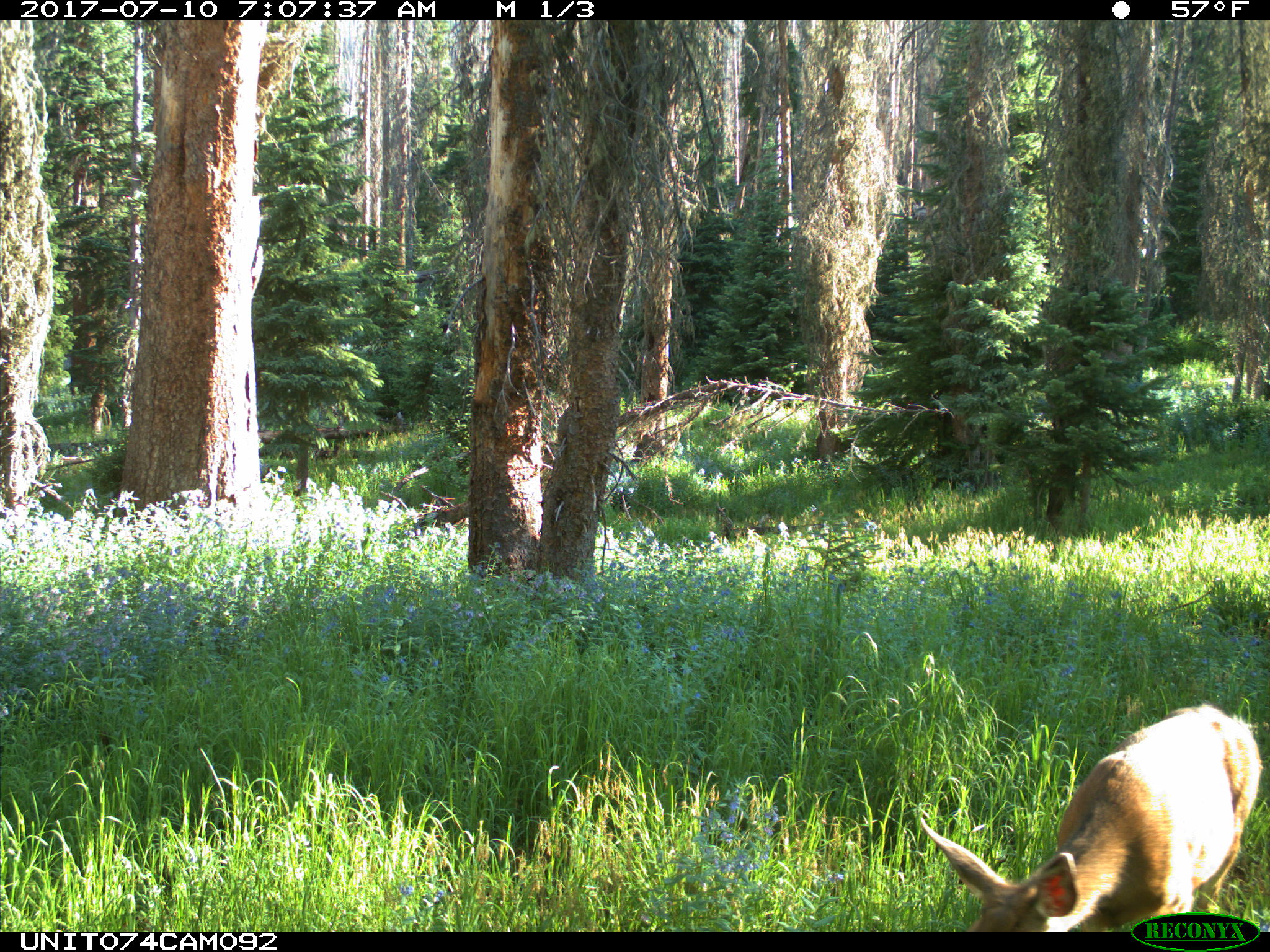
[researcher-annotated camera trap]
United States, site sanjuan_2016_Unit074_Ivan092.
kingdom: Animalia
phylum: Chordata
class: Mammalia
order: Artiodactyla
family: Cervidae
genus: Odocoileus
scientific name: Odocoileus hemionus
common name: mule deer